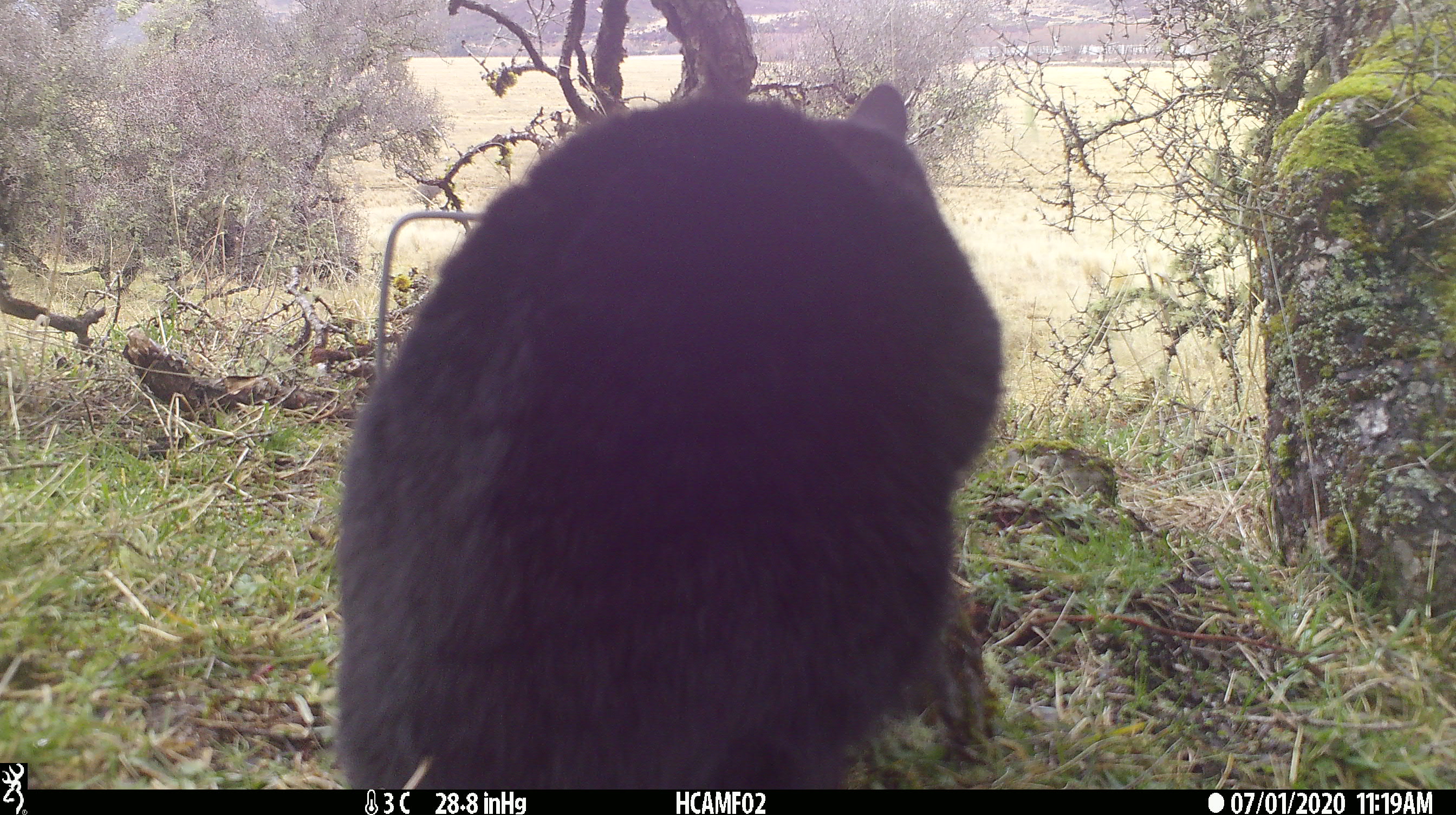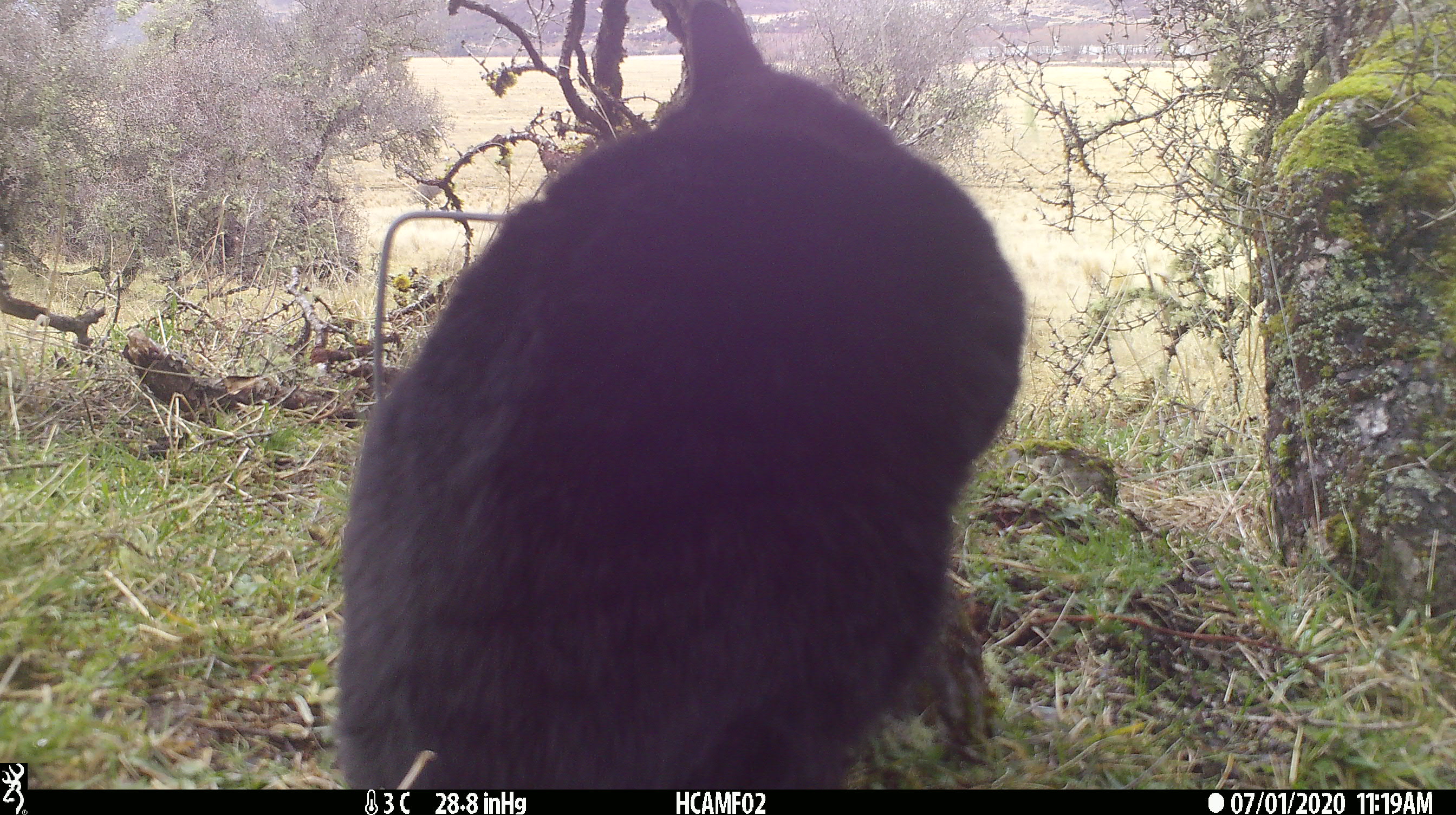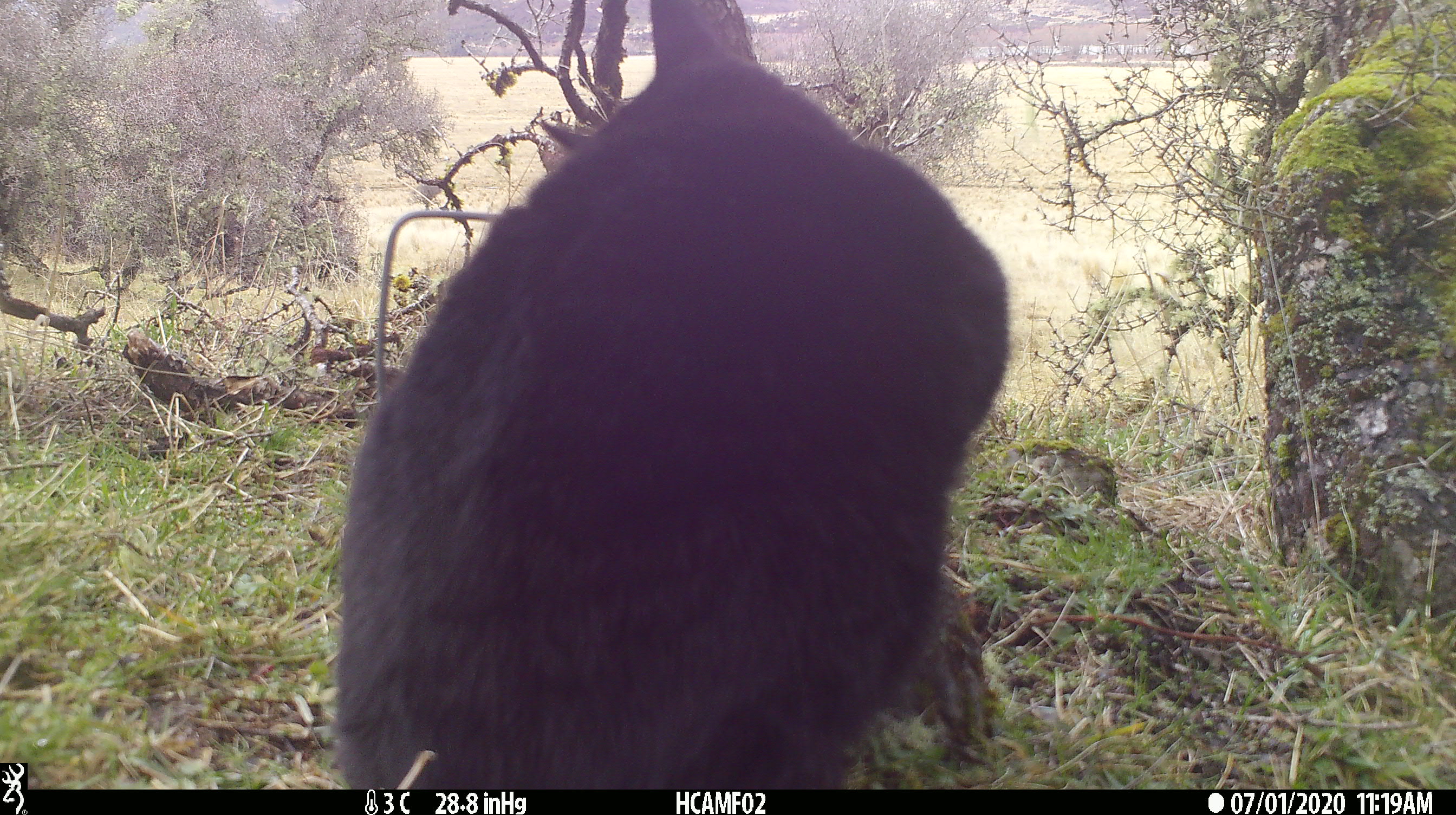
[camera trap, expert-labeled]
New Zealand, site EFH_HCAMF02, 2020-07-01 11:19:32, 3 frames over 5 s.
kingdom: Animalia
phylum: Chordata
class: Mammalia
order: Carnivora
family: Felidae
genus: Felis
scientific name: Felis catus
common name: domestic cat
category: cat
Cat (domestic cat) (Felis catus).